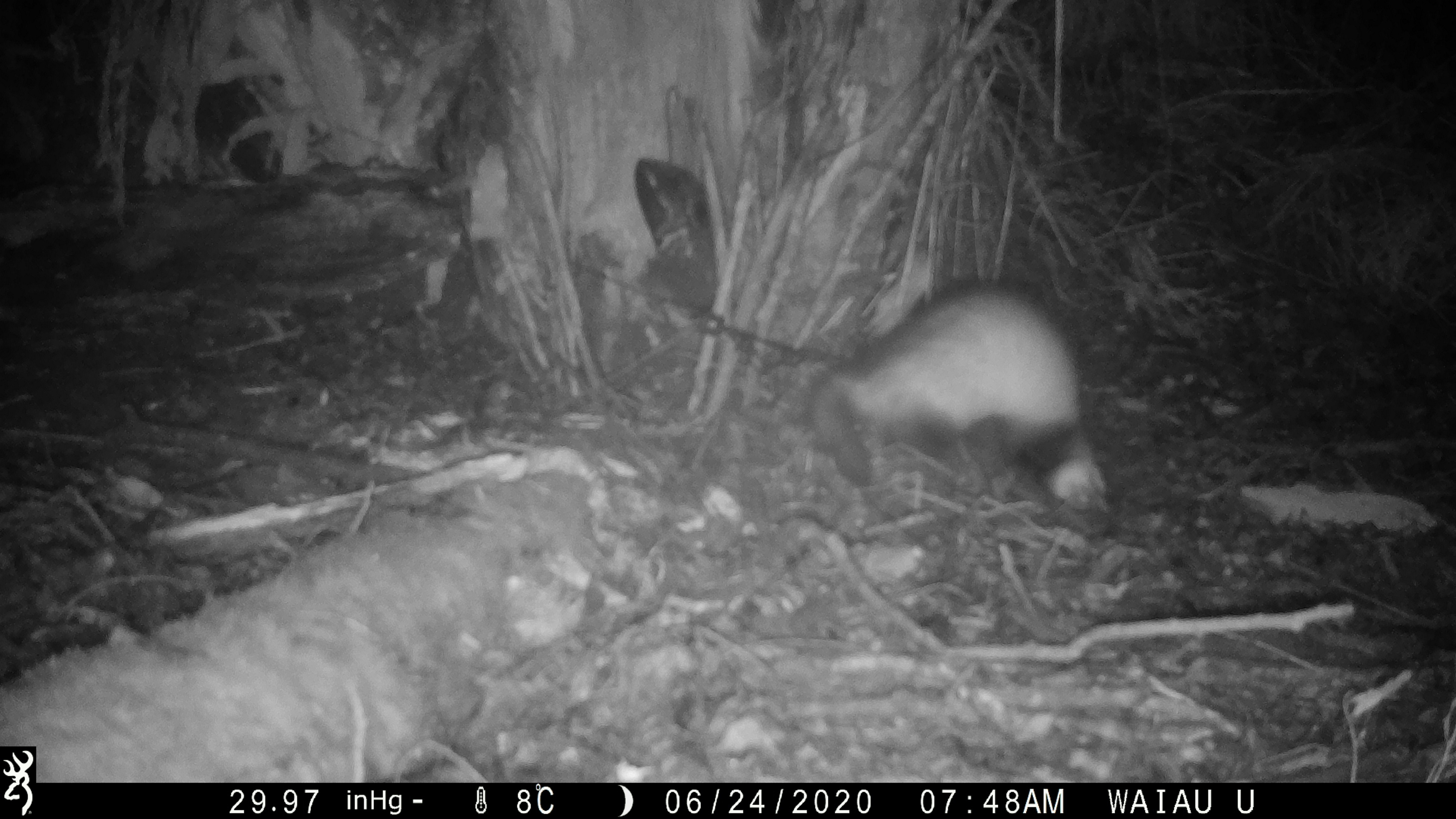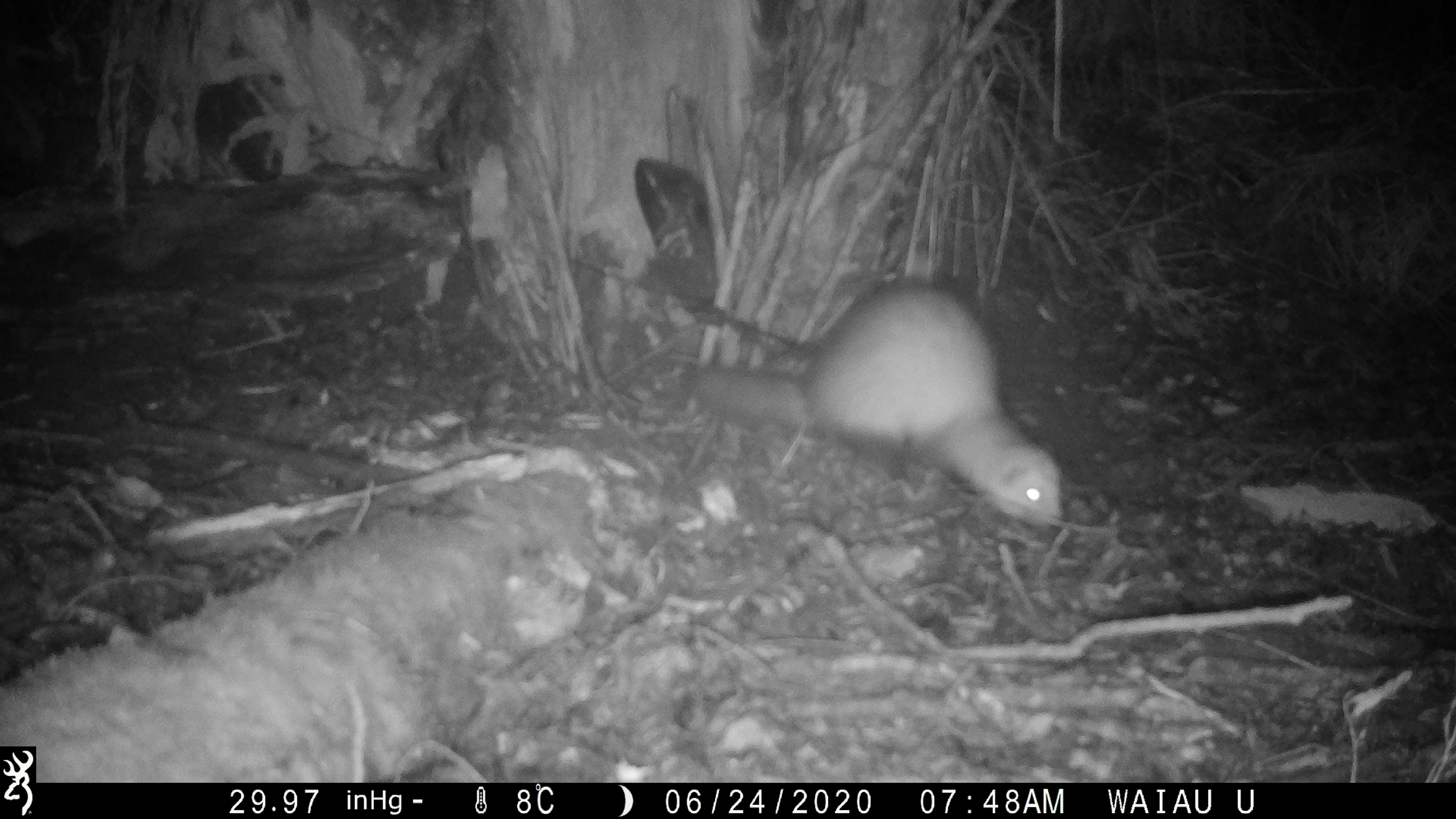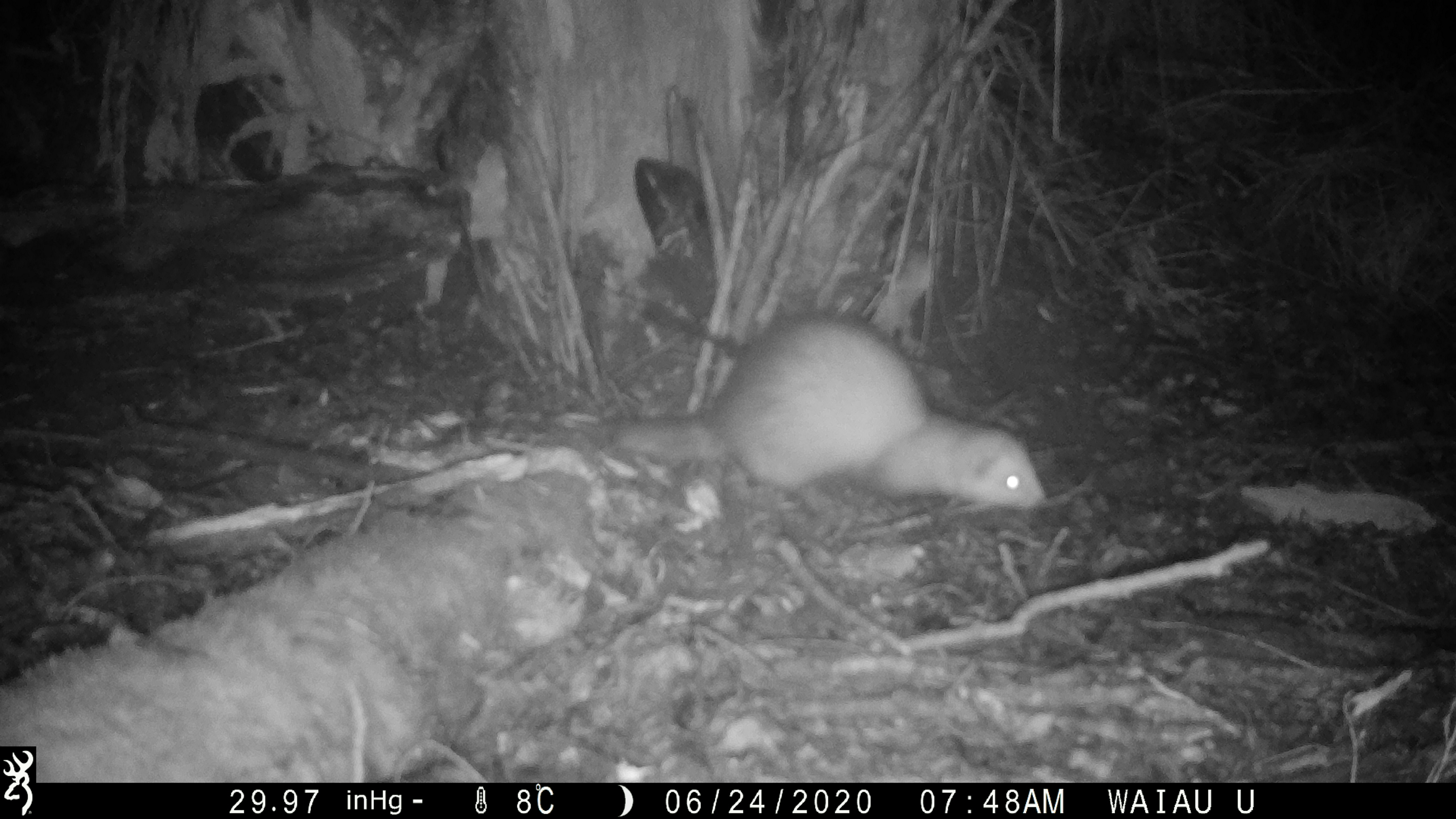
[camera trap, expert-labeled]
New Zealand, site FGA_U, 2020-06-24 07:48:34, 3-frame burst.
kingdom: Animalia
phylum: Chordata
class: Mammalia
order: Carnivora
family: Mustelidae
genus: Mustela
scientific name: Mustela furo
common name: ferret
Ferret (Mustela furo).